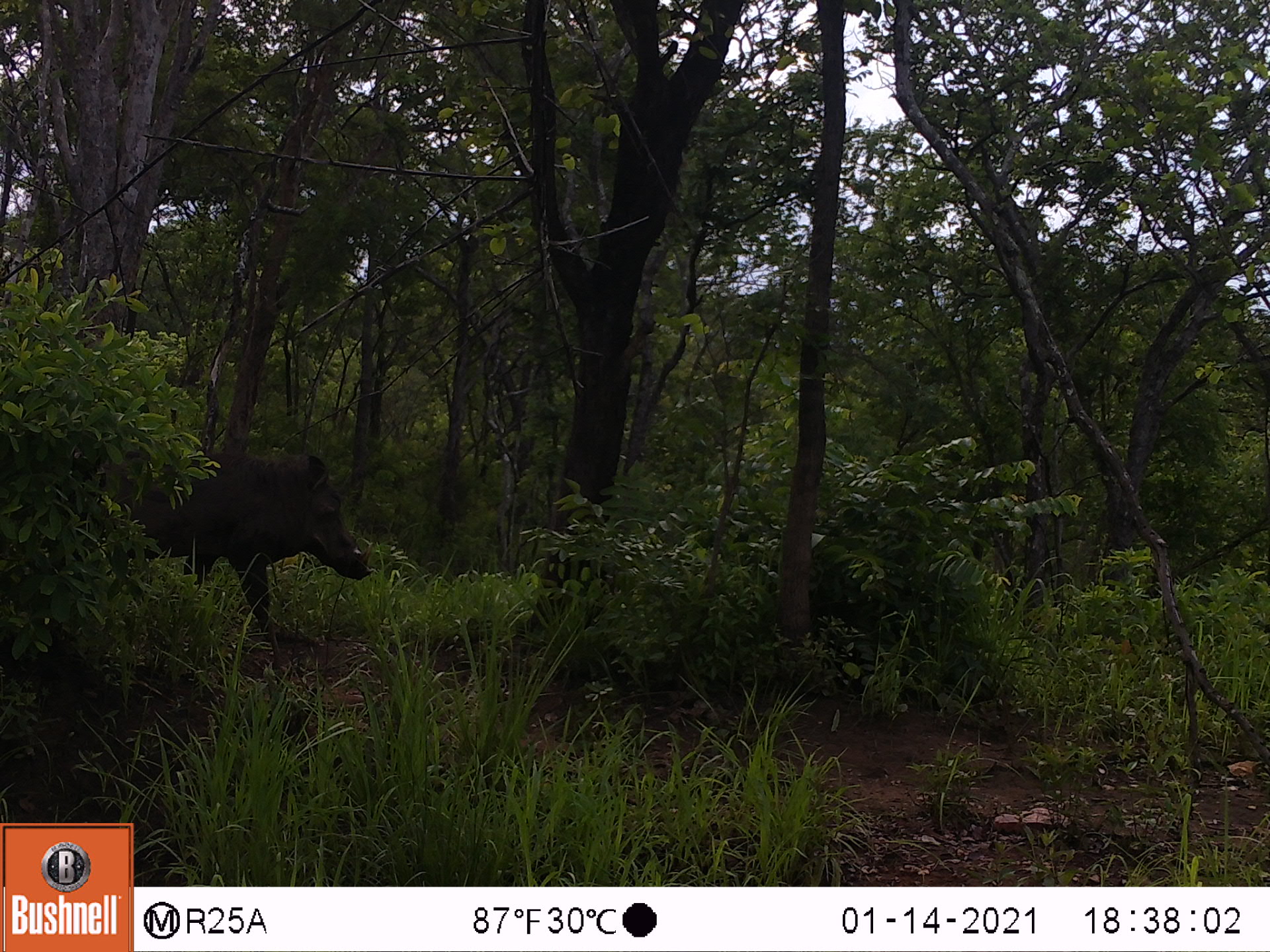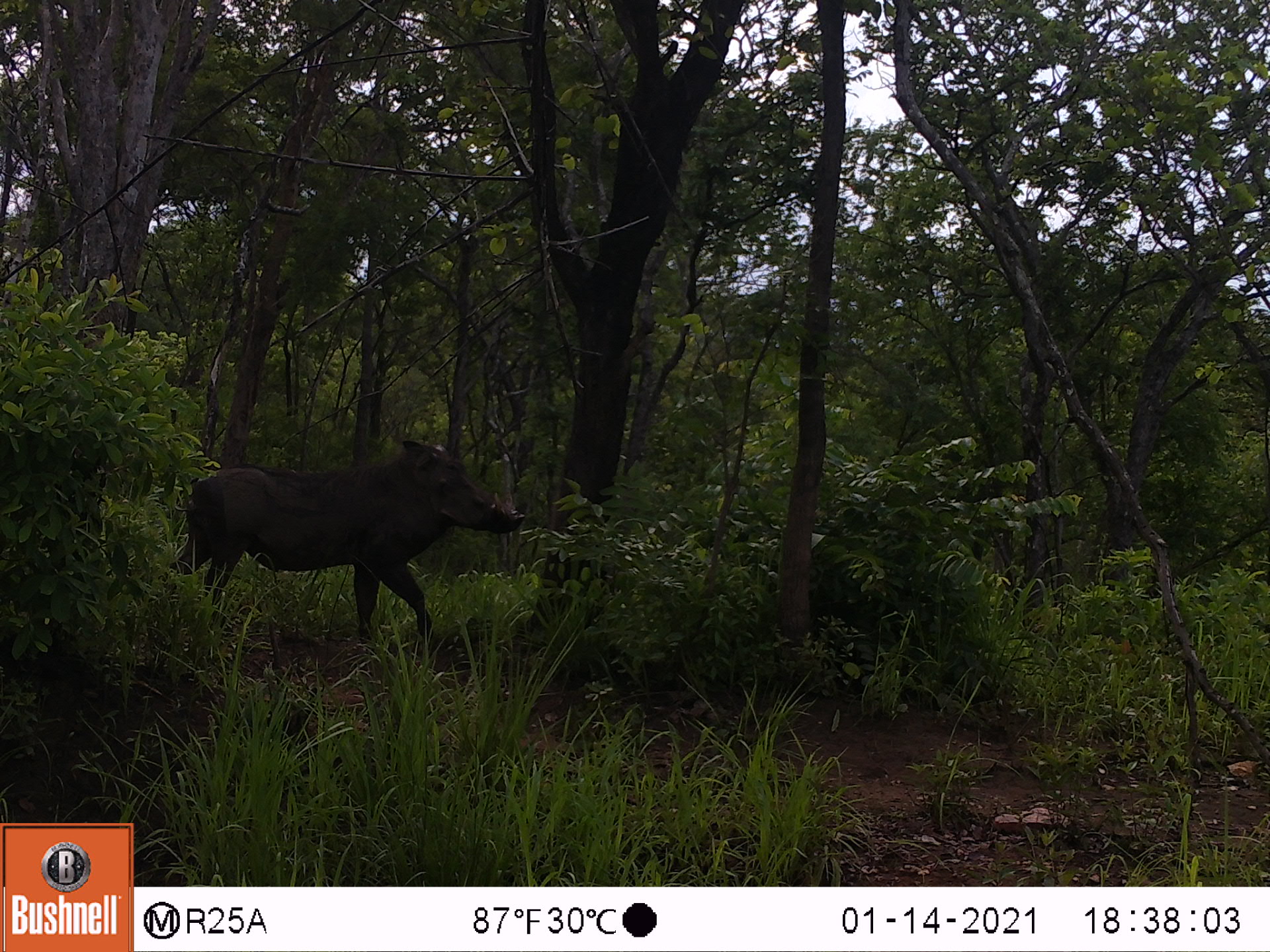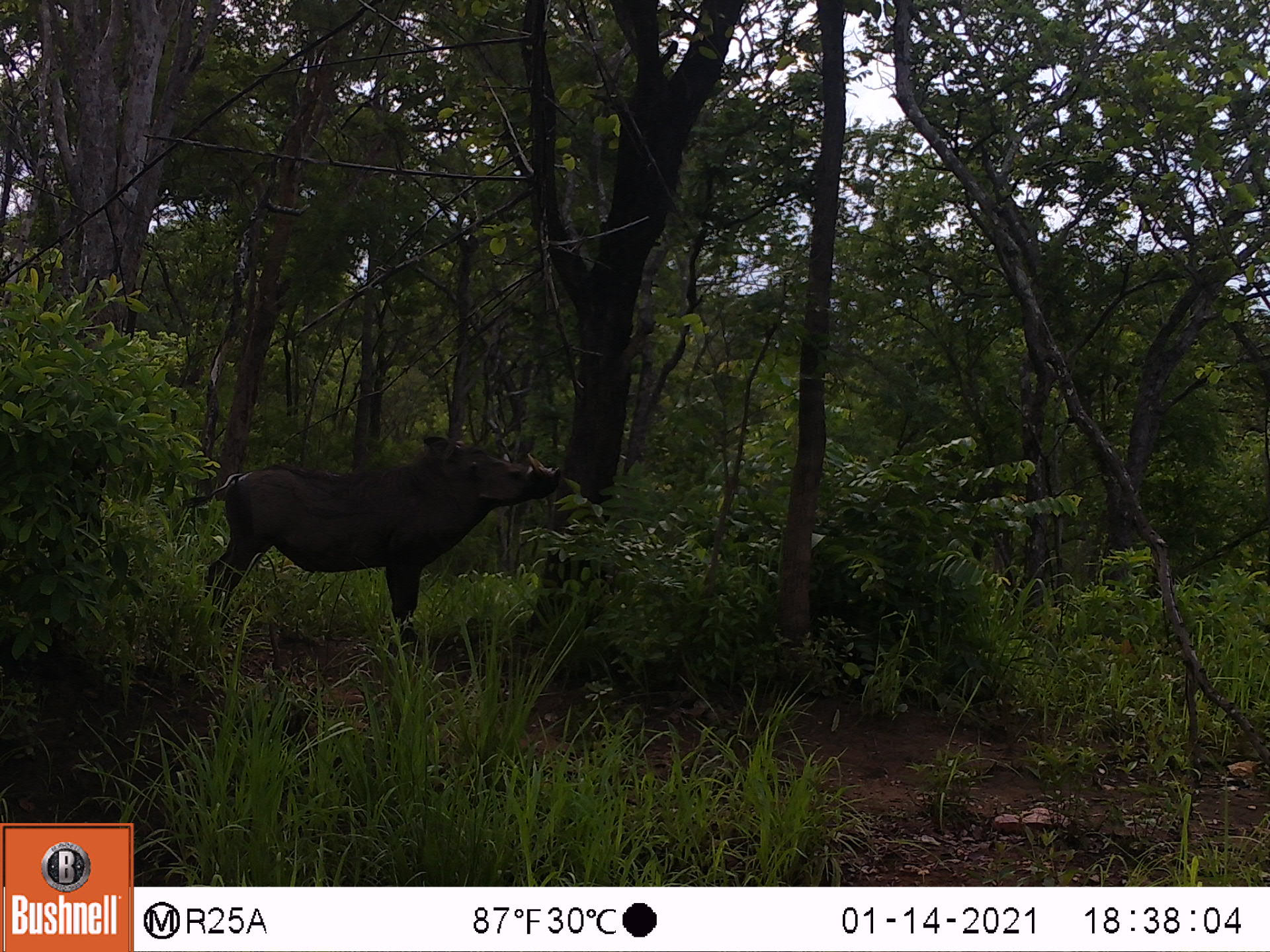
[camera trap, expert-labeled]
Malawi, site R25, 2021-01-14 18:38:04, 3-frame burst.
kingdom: Animalia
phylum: Chordata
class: Mammalia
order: Artiodactyla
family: Suidae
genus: Phacochoerus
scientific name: Phacochoerus africanus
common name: common warthog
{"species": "common warthog (Phacochoerus africanus)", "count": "1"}